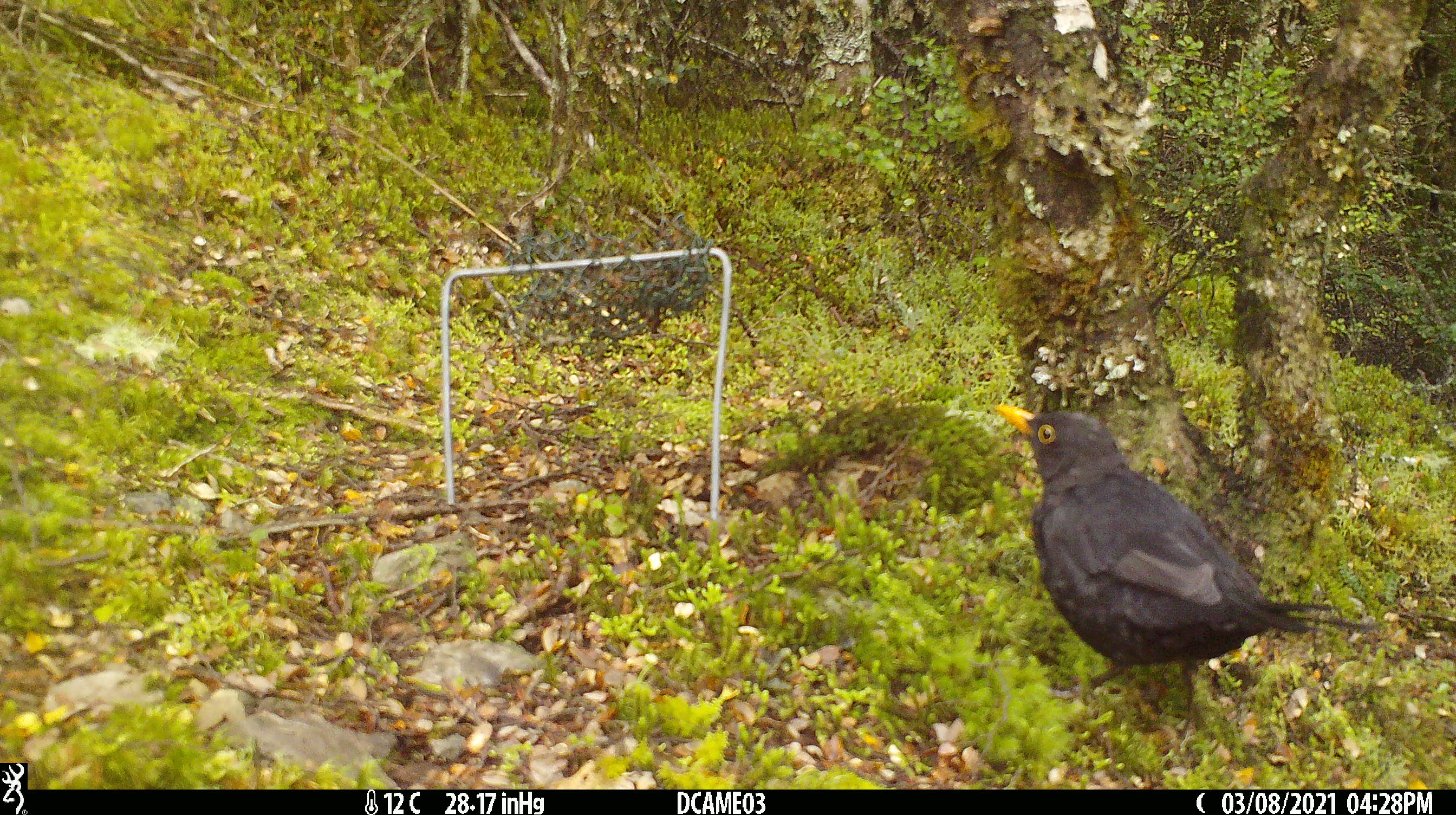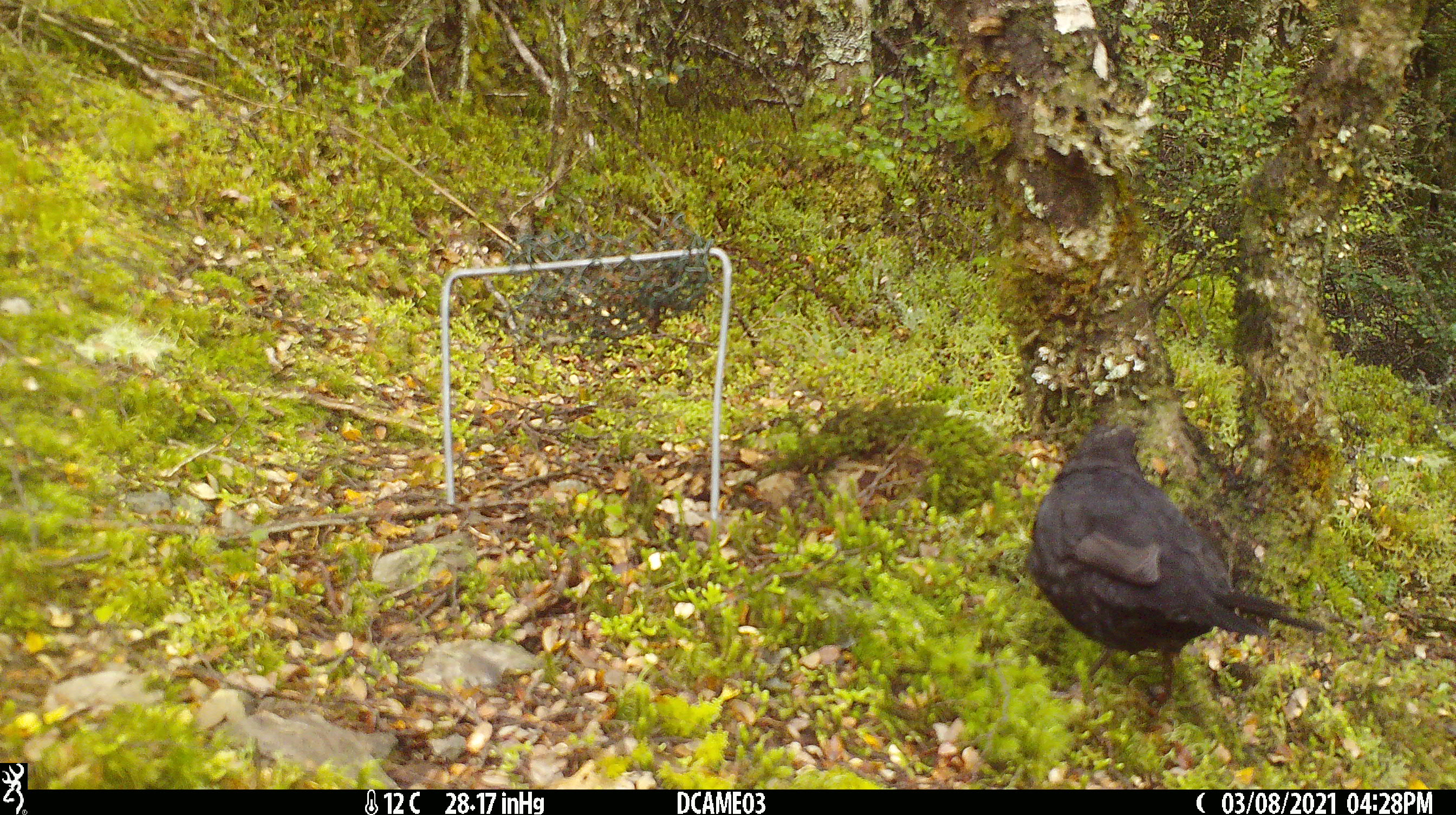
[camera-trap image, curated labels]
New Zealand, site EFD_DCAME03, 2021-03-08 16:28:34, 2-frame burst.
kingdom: Animalia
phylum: Chordata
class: Aves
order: Passeriformes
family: Turdidae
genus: Turdus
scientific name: Turdus merula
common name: eurasian blackbird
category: blackbird